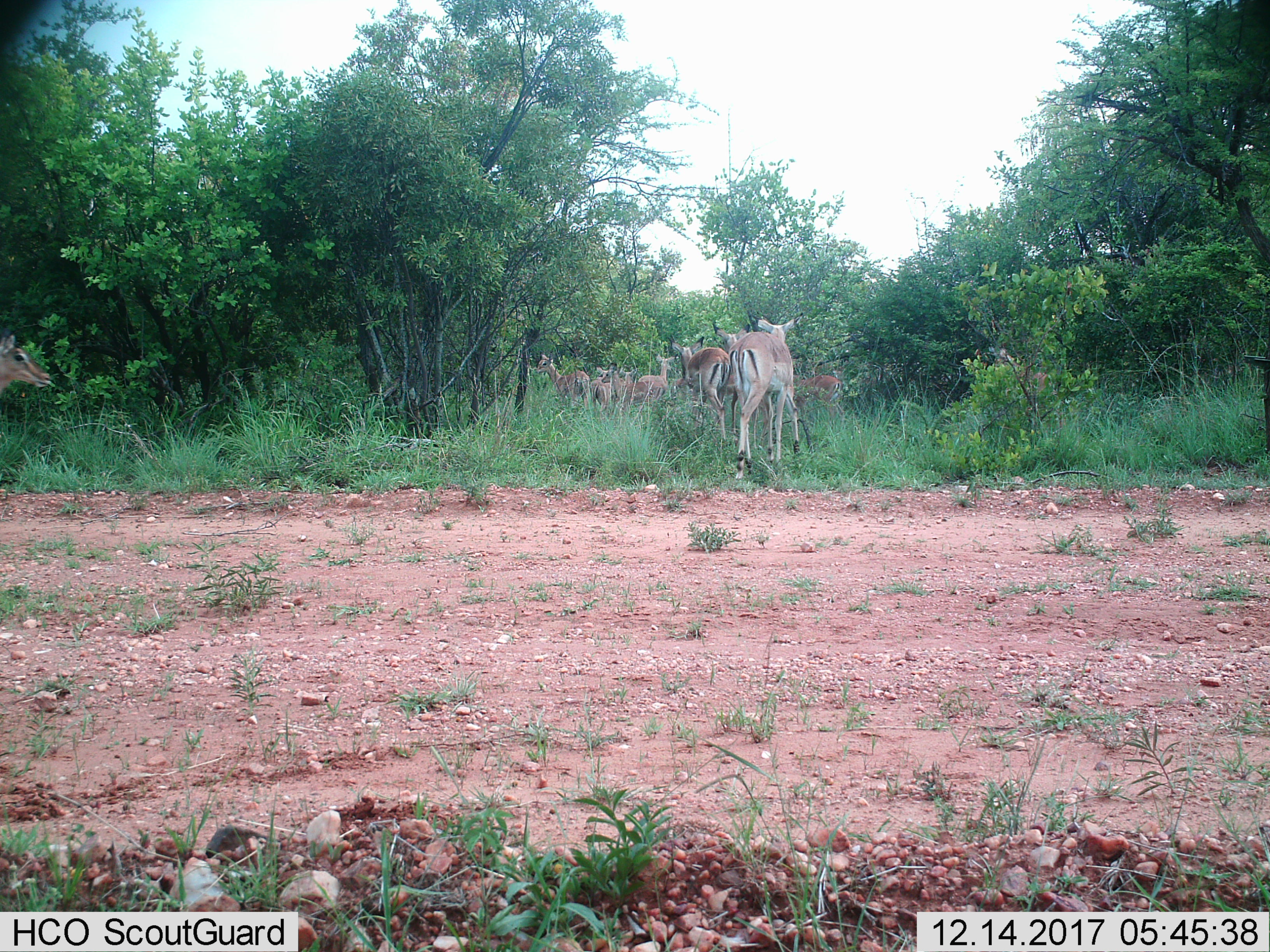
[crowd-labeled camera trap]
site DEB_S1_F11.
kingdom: Animalia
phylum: Chordata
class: Mammalia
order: Artiodactyla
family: Bovidae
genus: Aepyceros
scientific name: Aepyceros melampus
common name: impala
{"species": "impala (Aepyceros melampus)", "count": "11-50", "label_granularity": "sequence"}